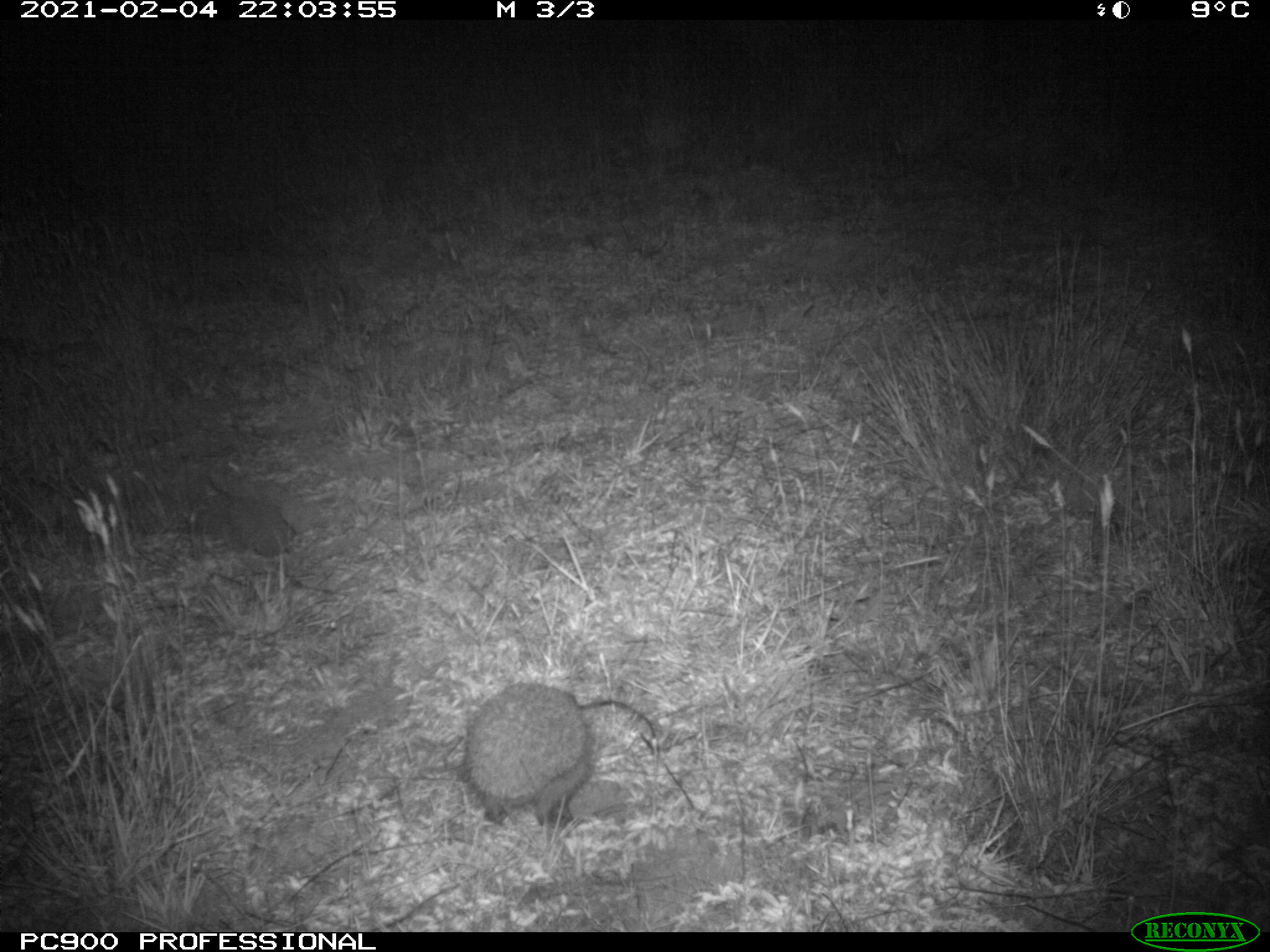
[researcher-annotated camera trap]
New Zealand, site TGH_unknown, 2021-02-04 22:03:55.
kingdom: Animalia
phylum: Chordata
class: Mammalia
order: Eulipotyphla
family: Erinaceidae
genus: Erinaceus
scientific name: Erinaceus europaeus europaeus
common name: european hedgehog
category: hedgehog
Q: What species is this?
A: Hedgehog (european hedgehog) (Erinaceus europaeus europaeus).